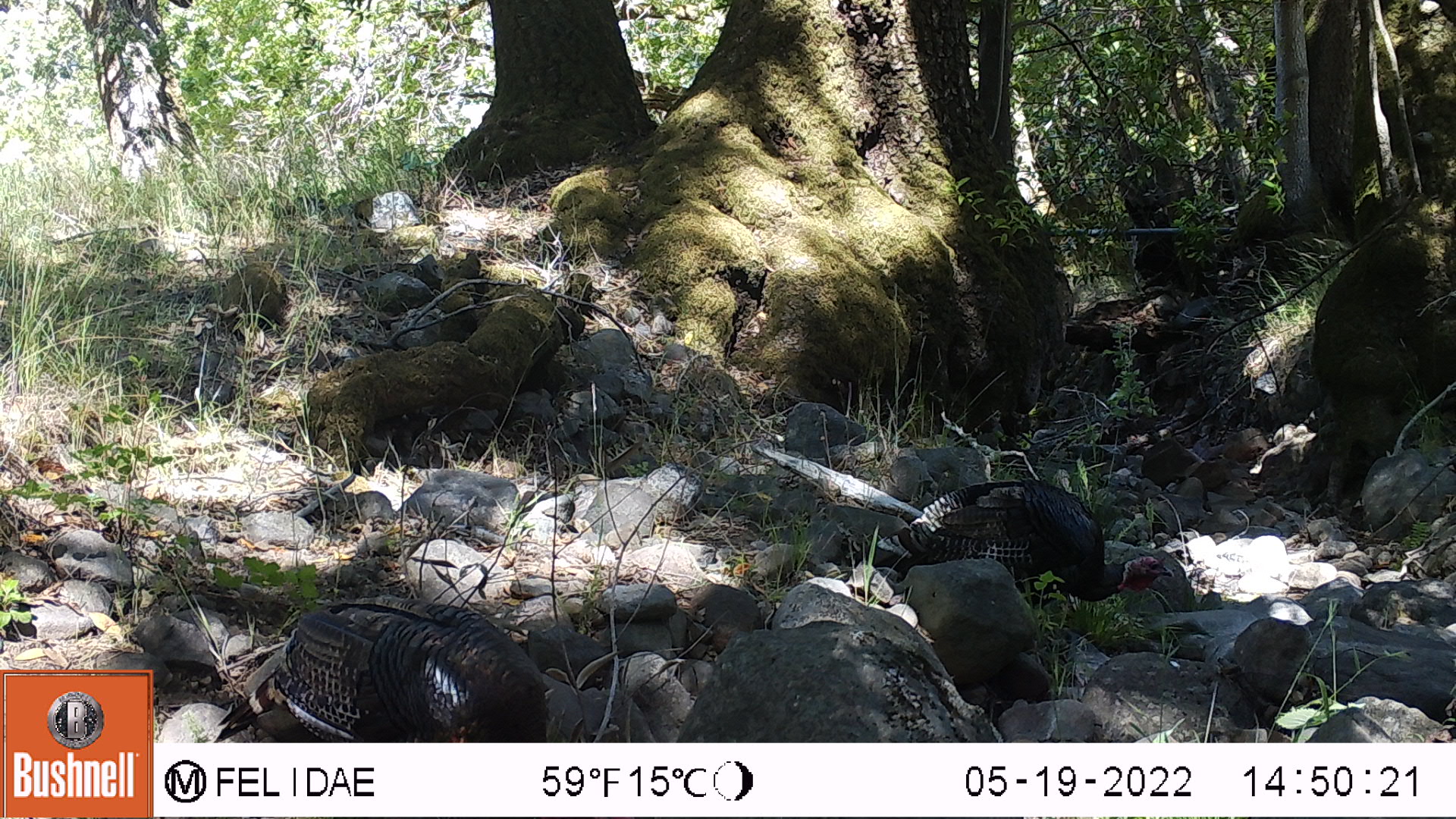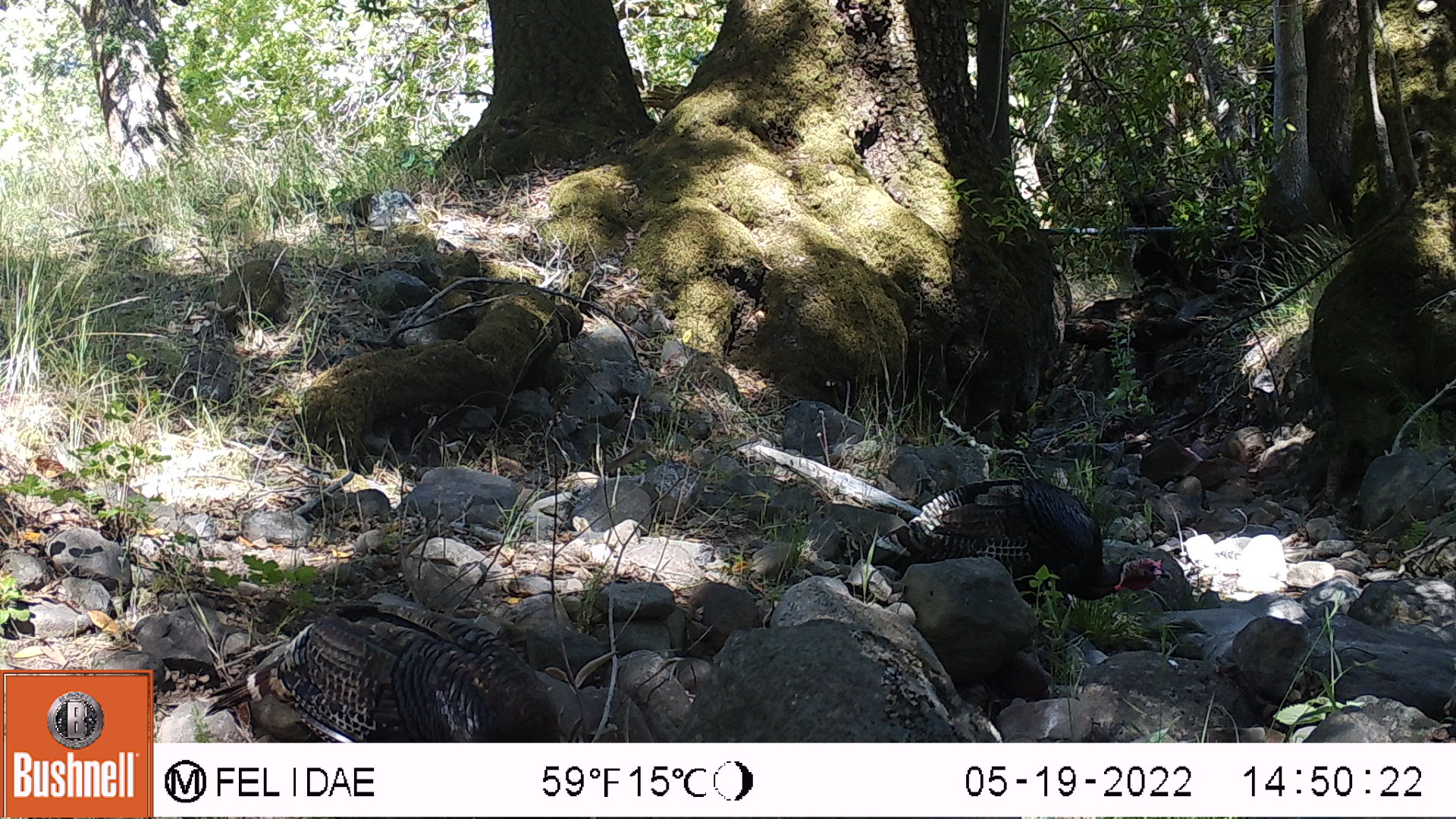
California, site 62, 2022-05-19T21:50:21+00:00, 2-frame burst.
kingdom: Animalia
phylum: Chordata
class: Aves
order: Galliformes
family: Phasianidae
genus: Meleagris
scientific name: Meleagris gallopavo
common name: turkey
Turkey (Meleagris gallopavo).